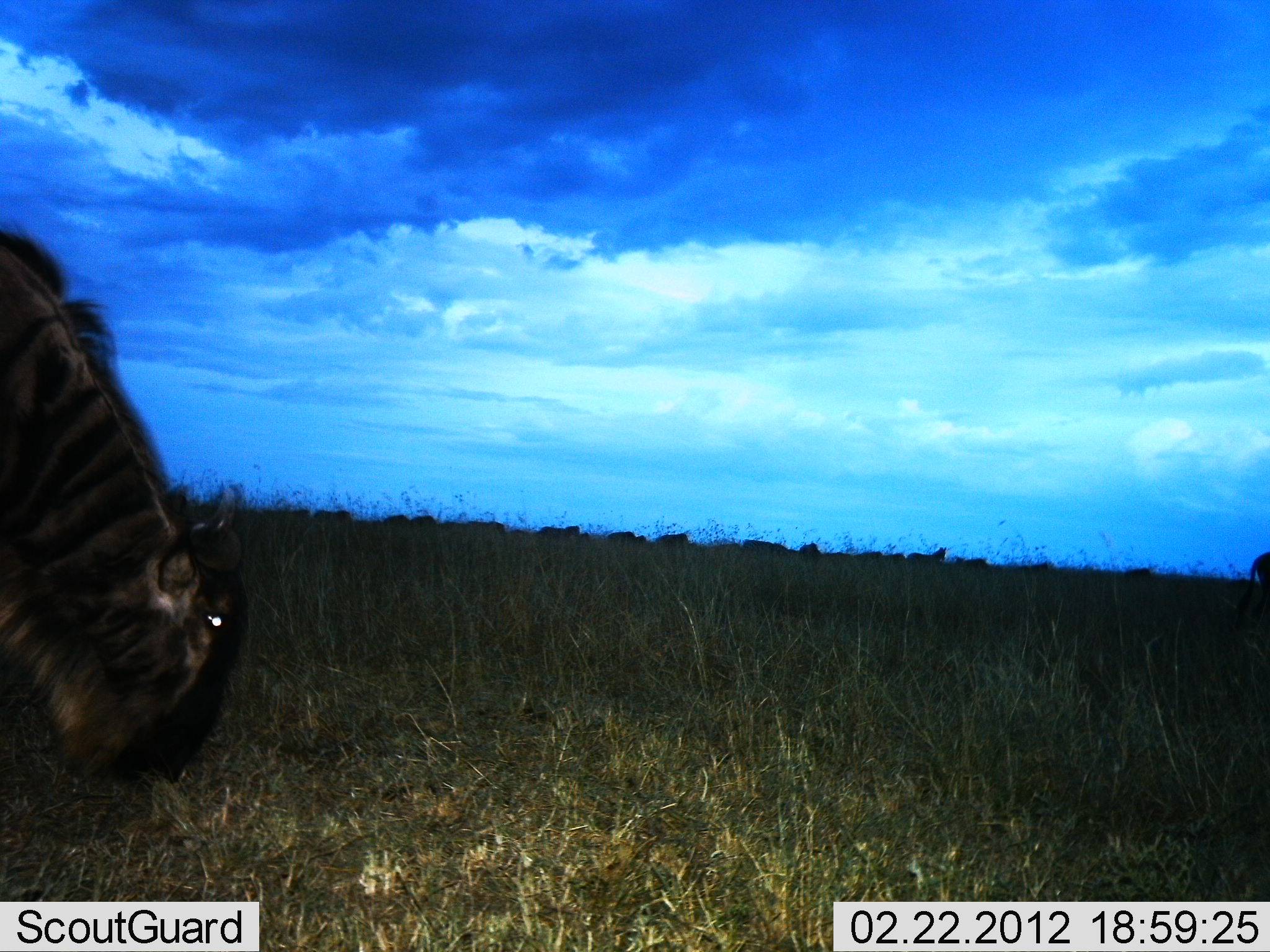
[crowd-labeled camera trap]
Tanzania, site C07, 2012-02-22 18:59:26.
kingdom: Animalia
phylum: Chordata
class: Mammalia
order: Artiodactyla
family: Bovidae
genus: Connochaetes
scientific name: Connochaetes taurinus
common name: blue wildebeest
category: wildebeest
Wildebeest (blue wildebeest) (Connochaetes taurinus), count 1. Behavior (volunteer vote fractions): standing 42%, resting 0%, moving 8%, interacting 4%. Young present (vote fraction): 0%. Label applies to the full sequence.